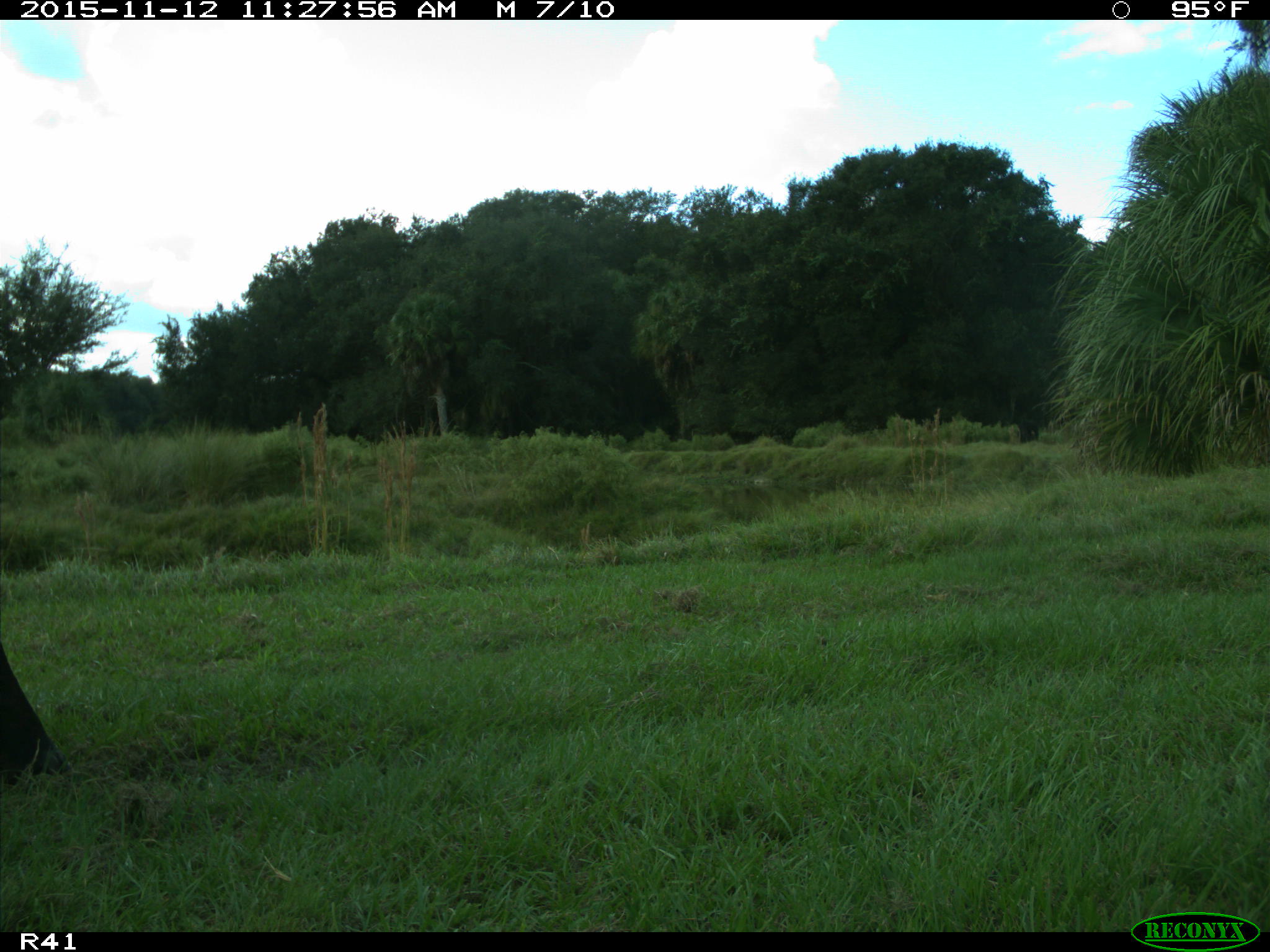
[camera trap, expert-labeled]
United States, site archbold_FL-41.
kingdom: Animalia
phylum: Chordata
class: Mammalia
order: Artiodactyla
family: Bovidae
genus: Bos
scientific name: Bos taurus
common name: domestic cow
Bos taurus (domestic cow).